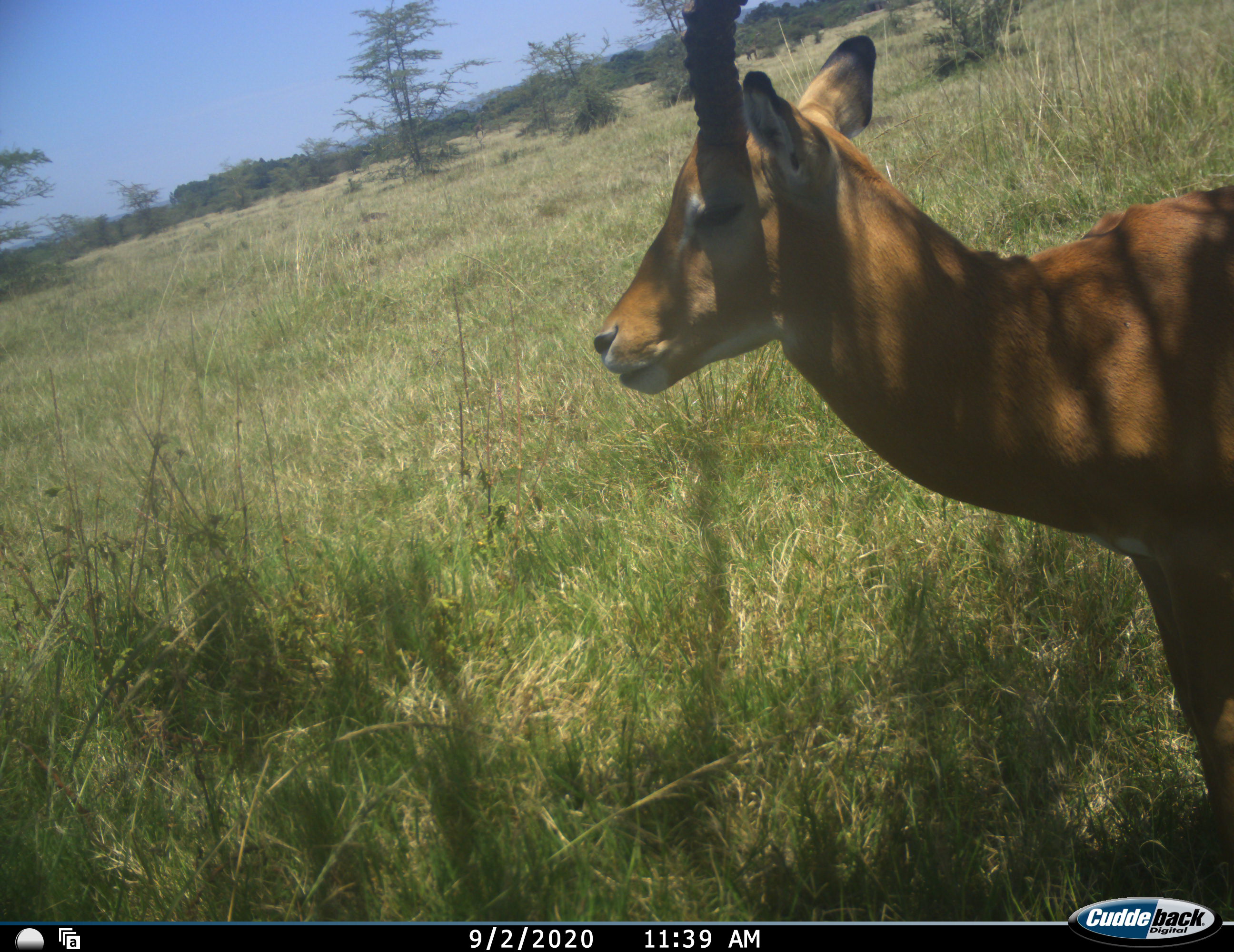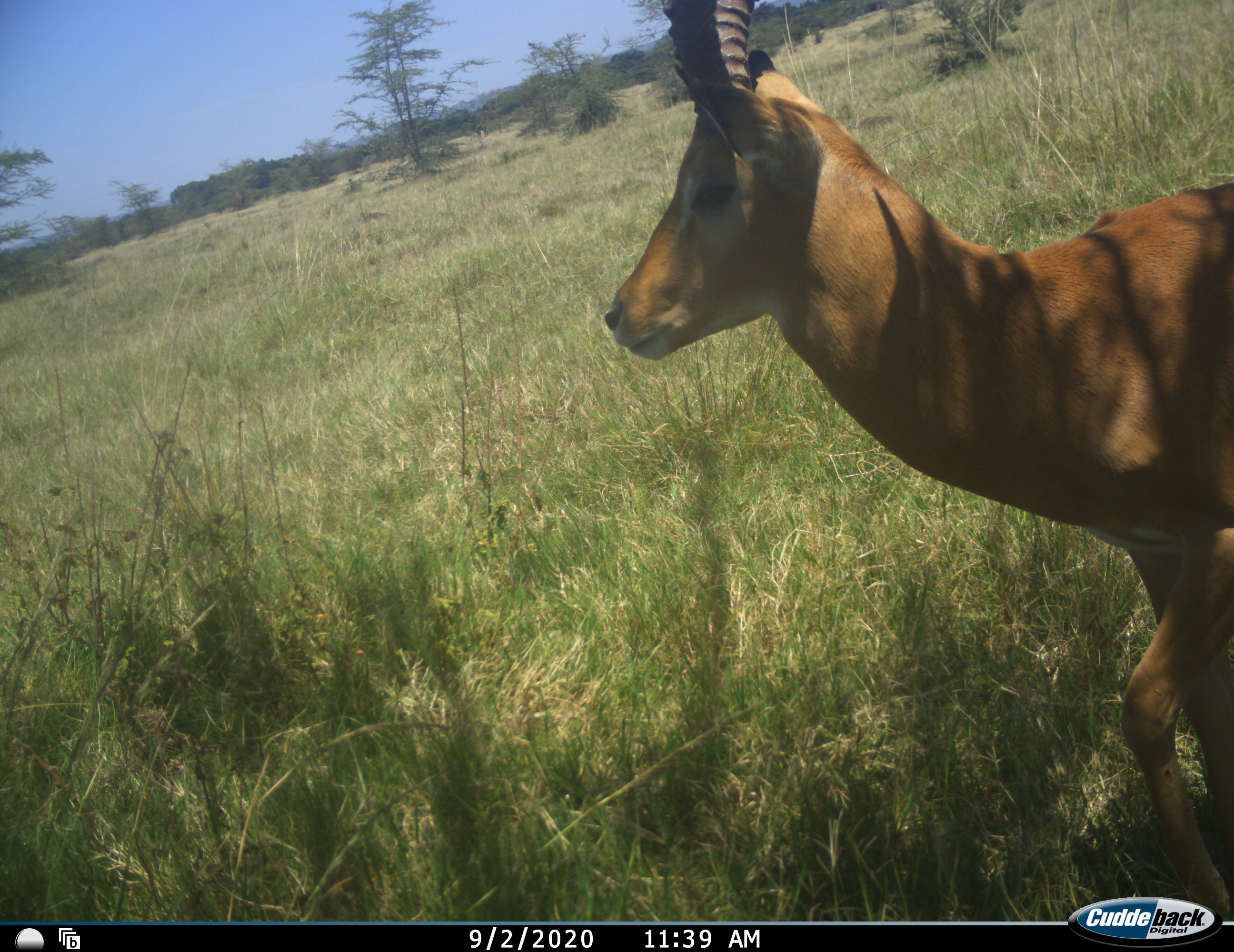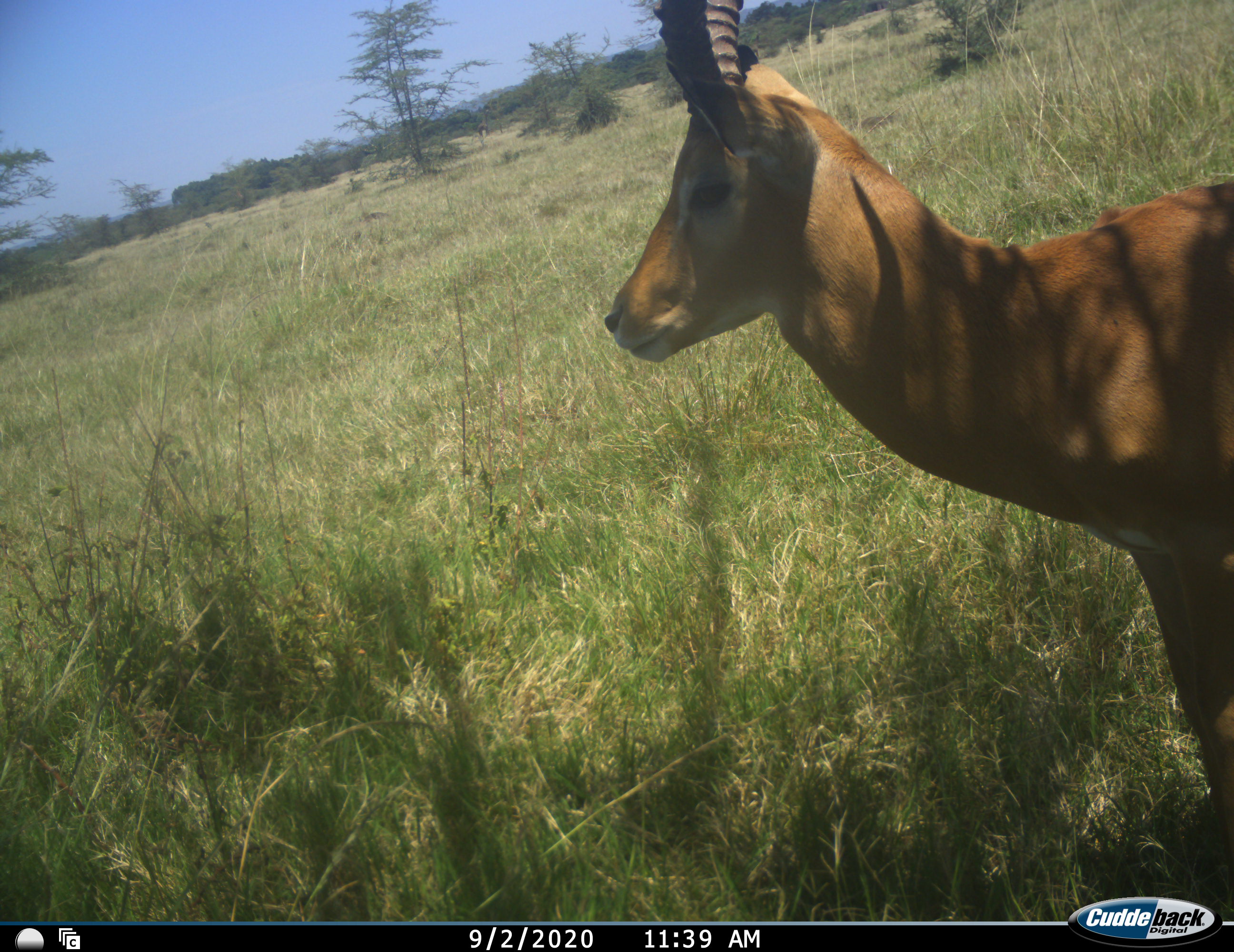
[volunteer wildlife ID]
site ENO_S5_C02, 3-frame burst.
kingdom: Animalia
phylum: Chordata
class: Mammalia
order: Artiodactyla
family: Bovidae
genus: Aepyceros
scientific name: Aepyceros melampus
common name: impala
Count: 1.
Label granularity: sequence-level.